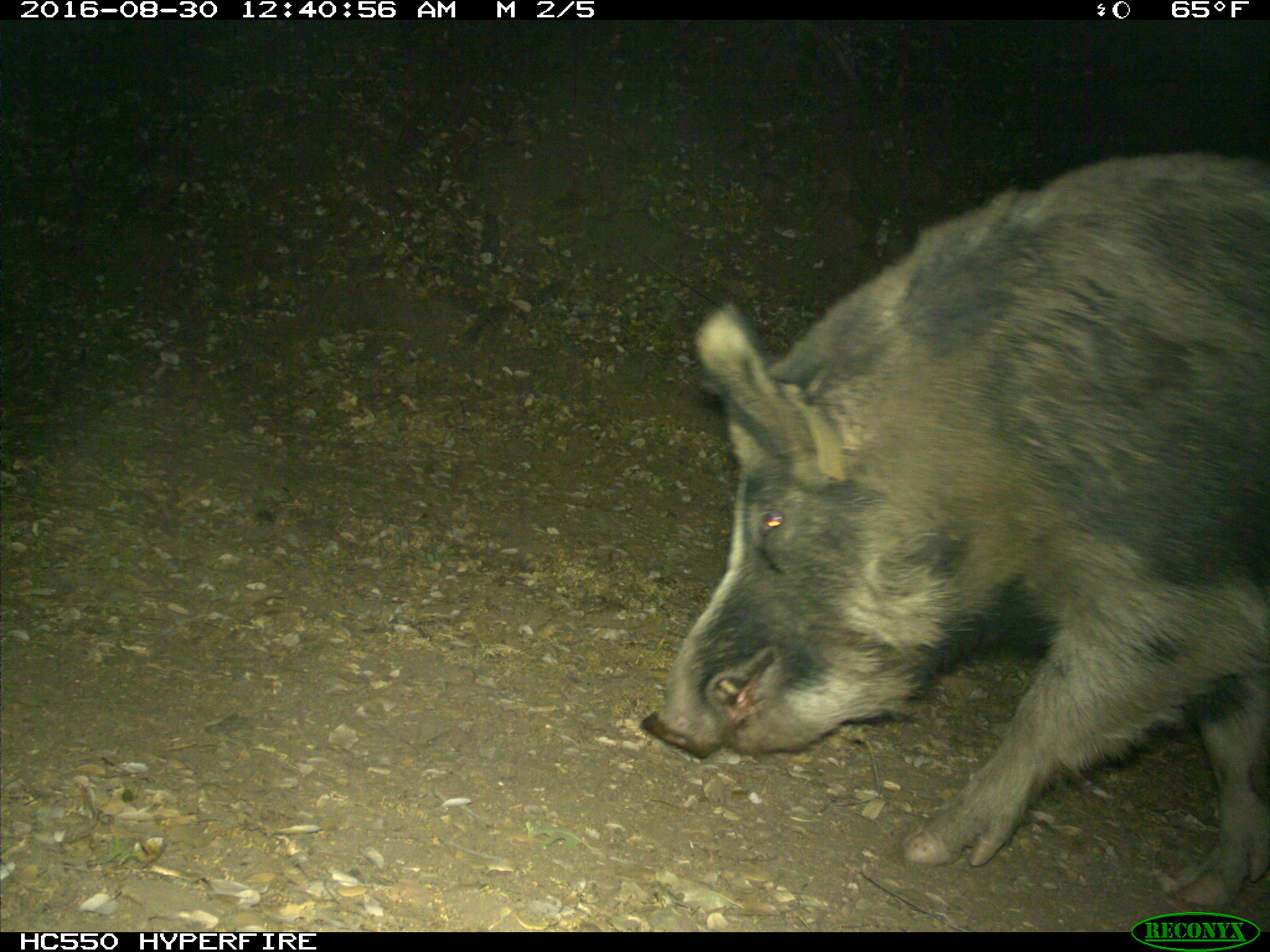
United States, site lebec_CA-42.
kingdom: Animalia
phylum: Chordata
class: Mammalia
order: Artiodactyla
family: Suidae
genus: Sus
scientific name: Sus scrofa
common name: wild boar